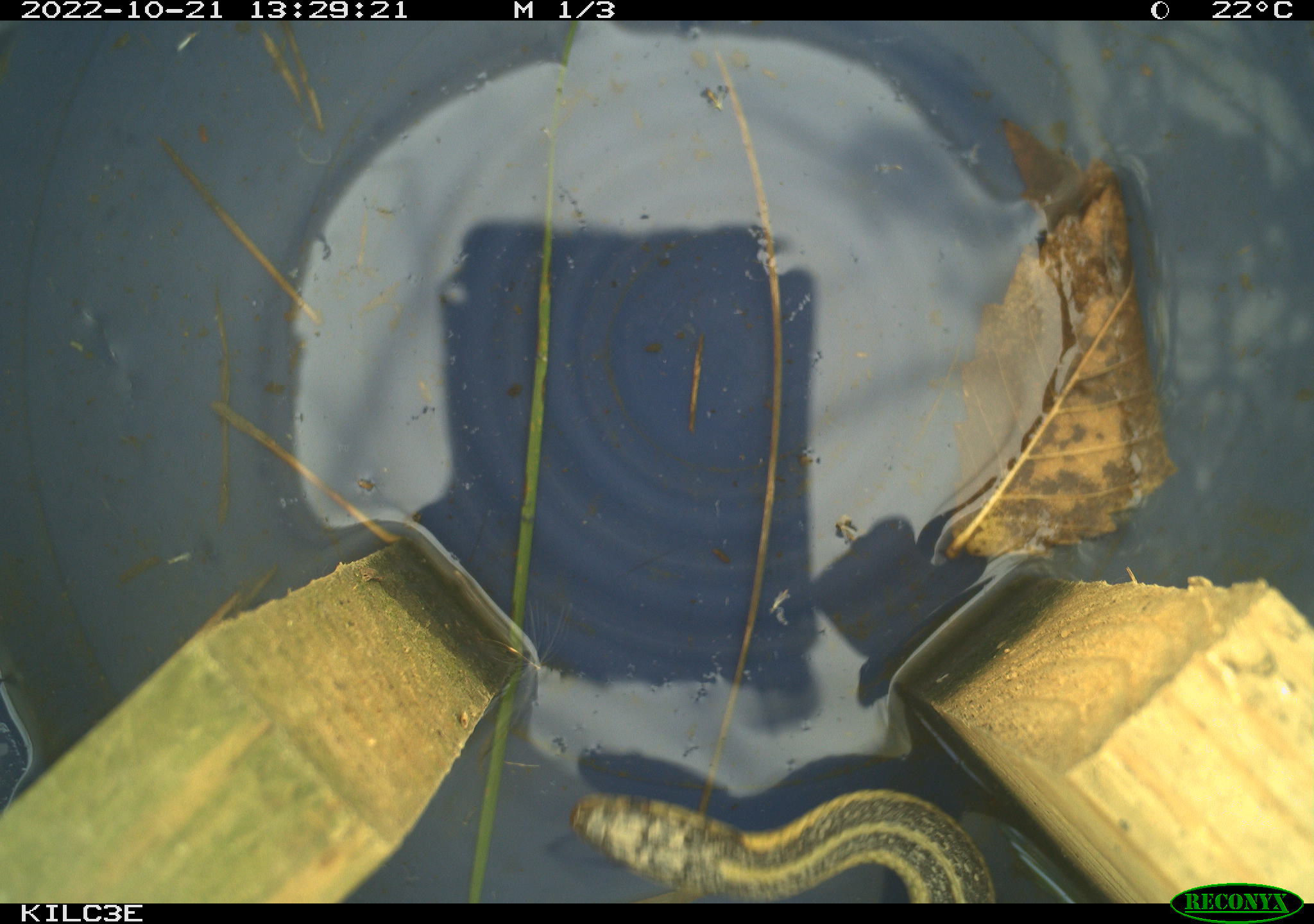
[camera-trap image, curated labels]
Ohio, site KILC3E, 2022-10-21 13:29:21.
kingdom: Animalia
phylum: Chordata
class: Reptilia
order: Squamata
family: Colubridae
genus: Thamnophis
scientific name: Thamnophis sirtalis sirtalis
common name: eastern gartersnake